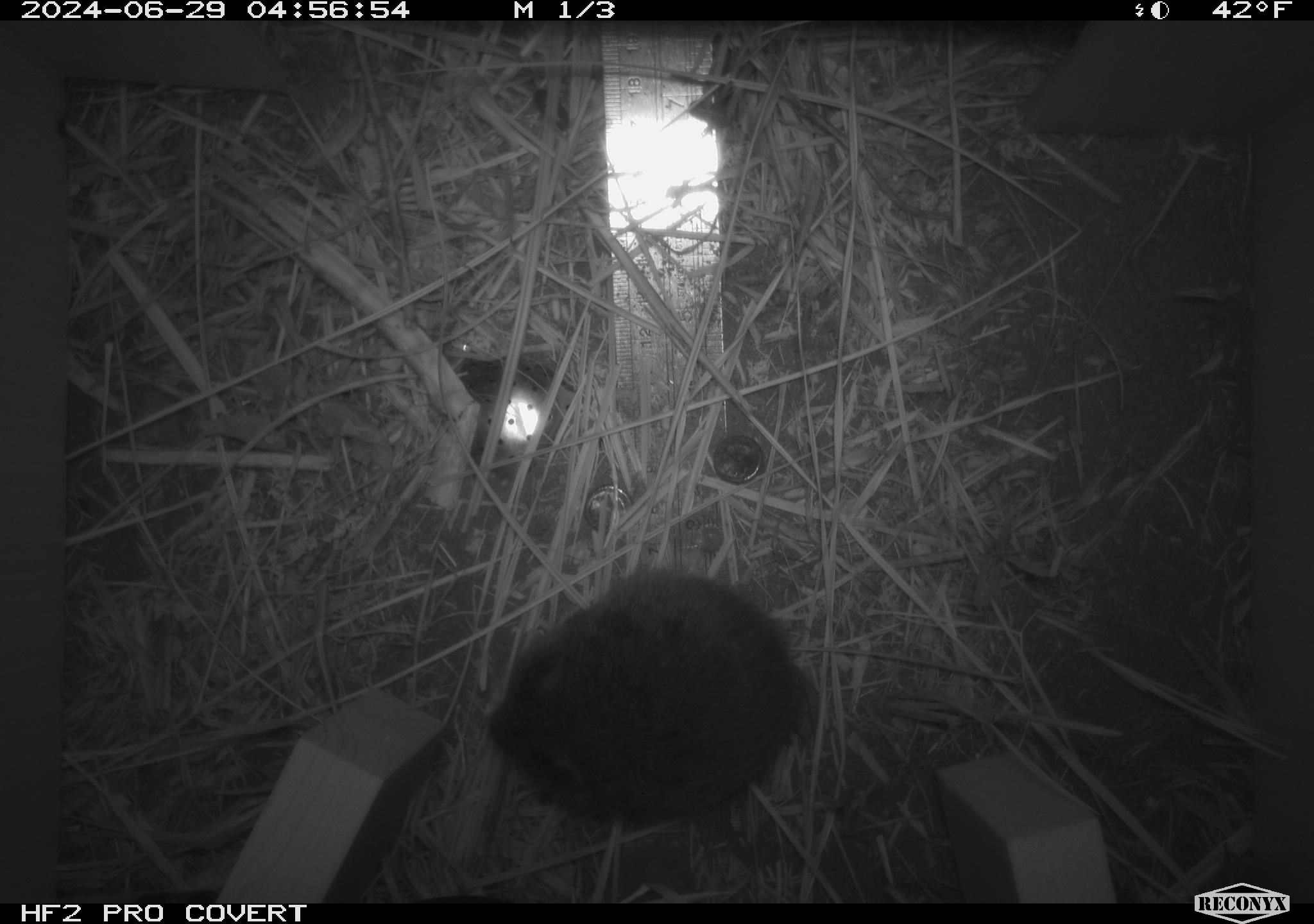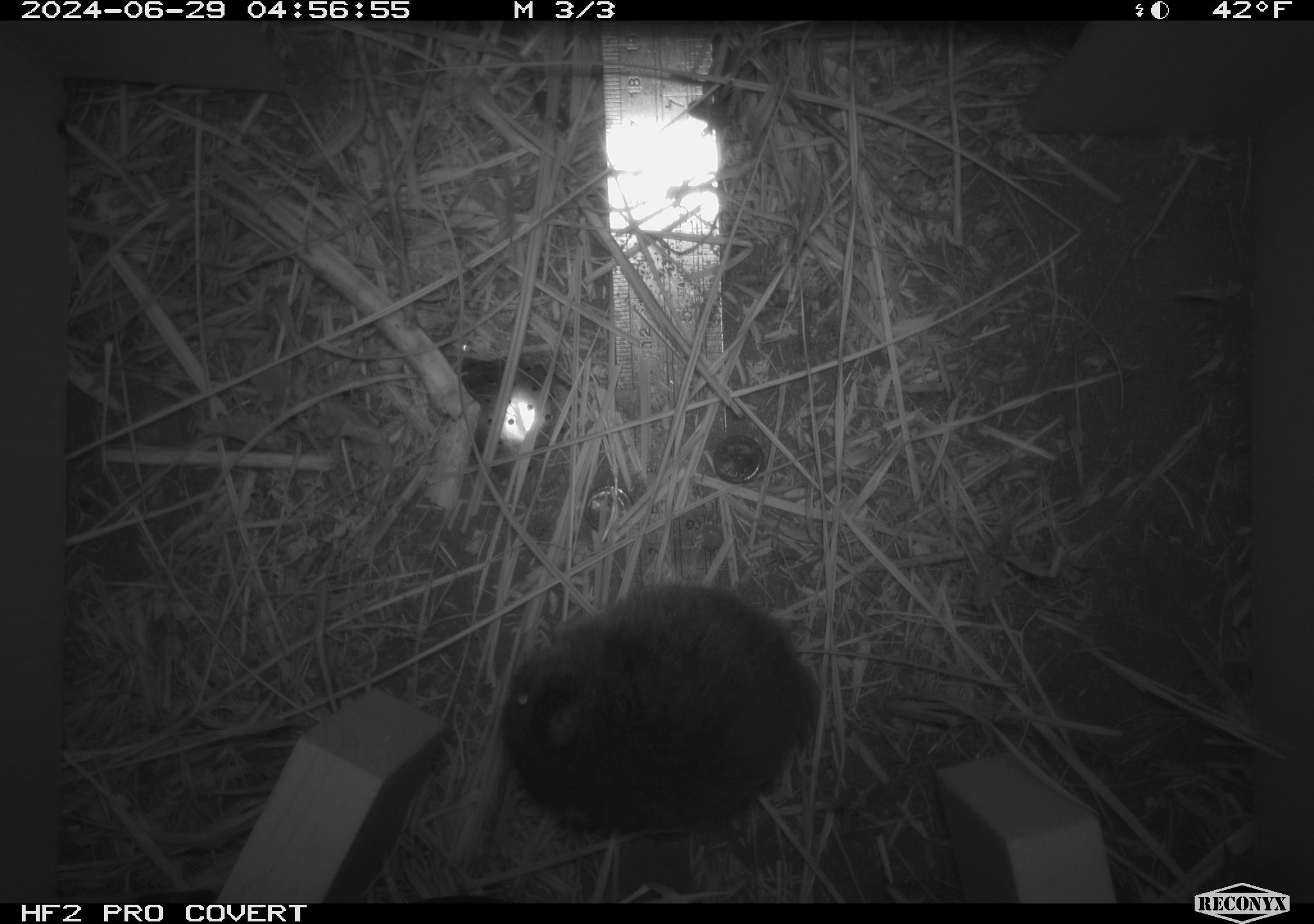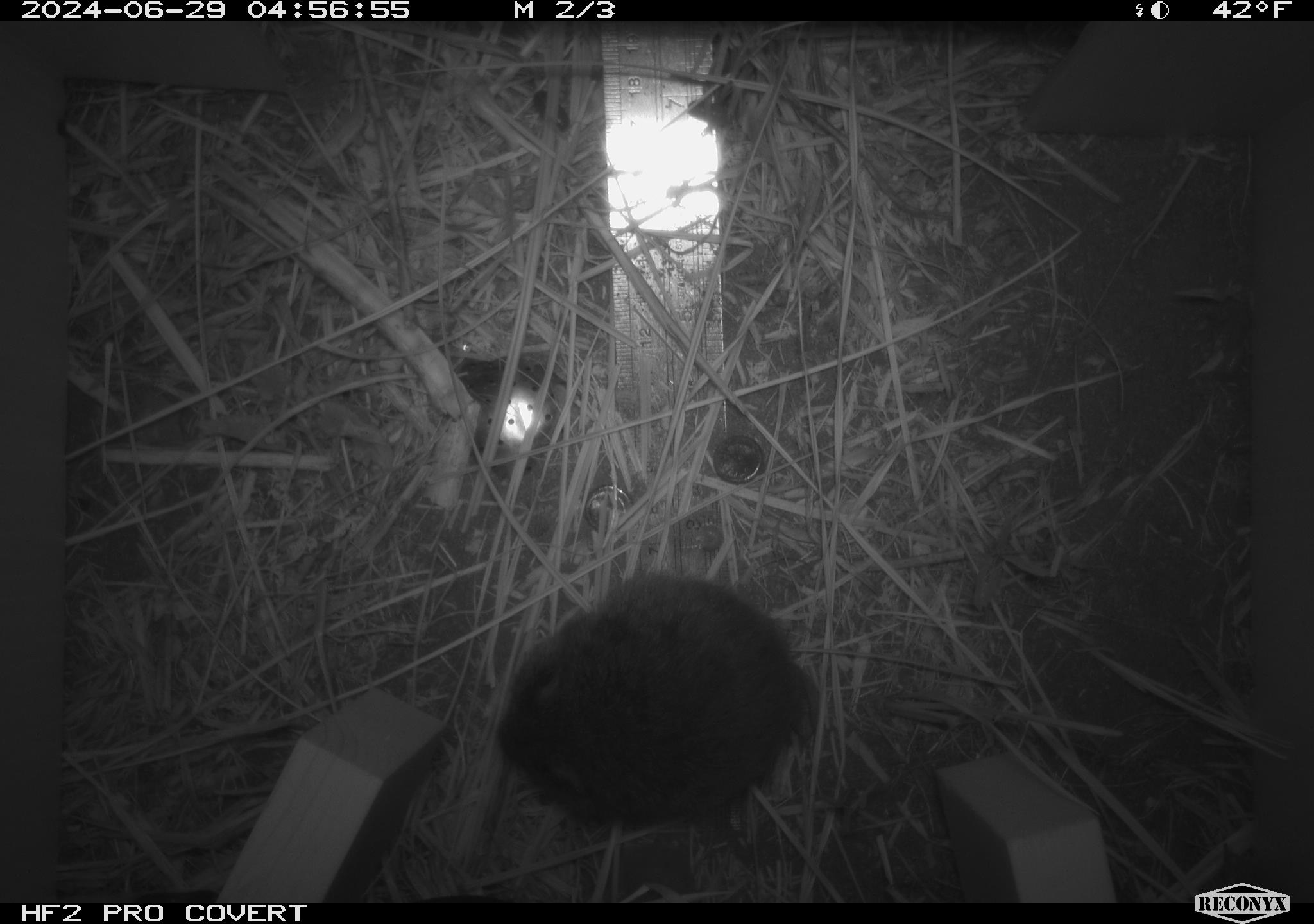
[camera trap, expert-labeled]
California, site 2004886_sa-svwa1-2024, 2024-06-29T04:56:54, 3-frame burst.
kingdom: Animalia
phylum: Chordata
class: Mammalia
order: Rodentia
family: Cricetidae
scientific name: Arvicolinae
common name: voles, lemmings, and muskrats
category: arvicolinae subfamily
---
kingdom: Animalia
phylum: Arthropoda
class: Malacostraca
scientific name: Malacostraca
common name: amphipods, crabs, isopods, krill, lobsters and shrimps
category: malacostracan